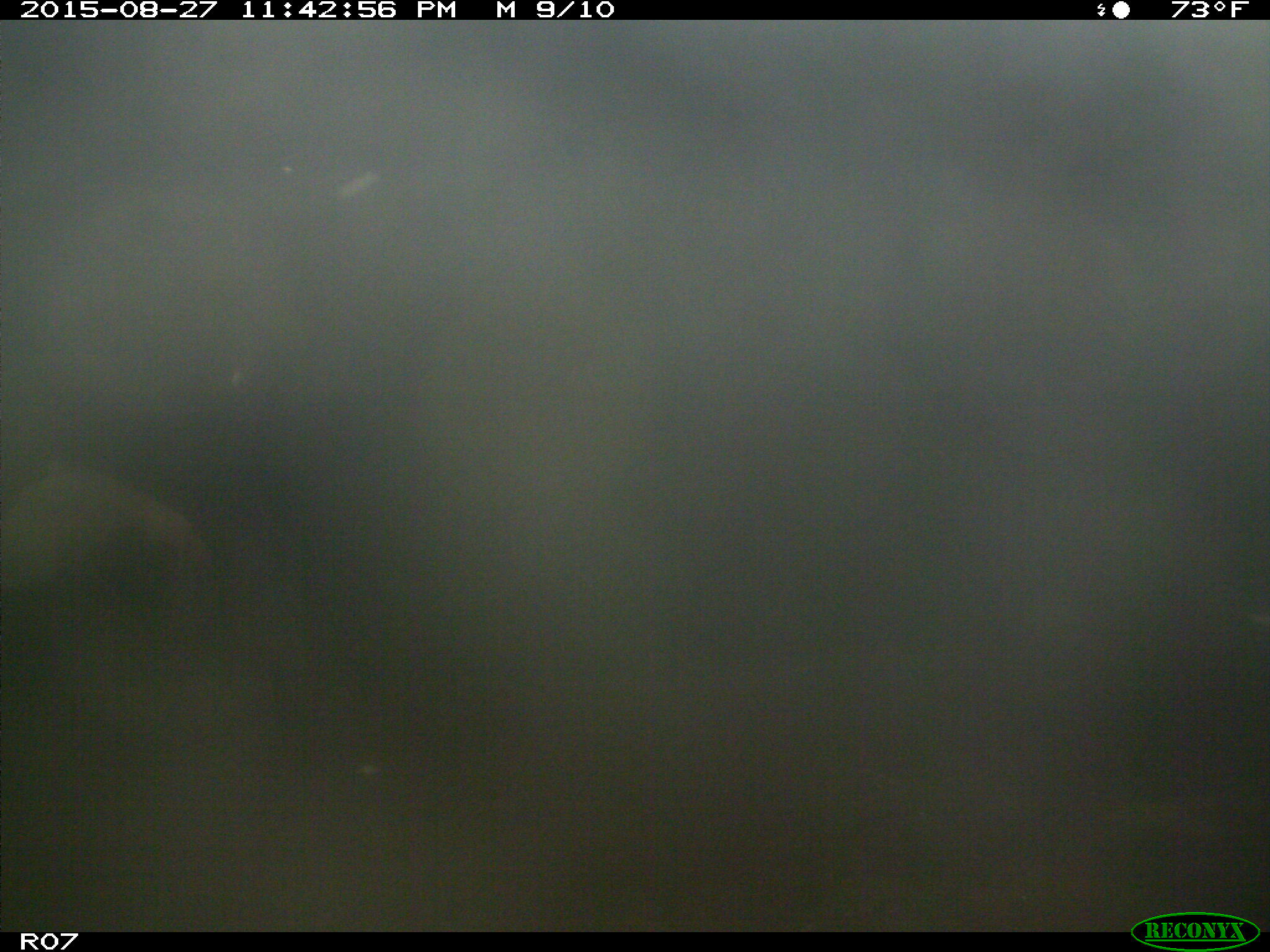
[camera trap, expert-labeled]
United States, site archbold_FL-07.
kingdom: Animalia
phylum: Chordata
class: Mammalia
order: Artiodactyla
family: Bovidae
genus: Bos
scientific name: Bos taurus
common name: domestic cow